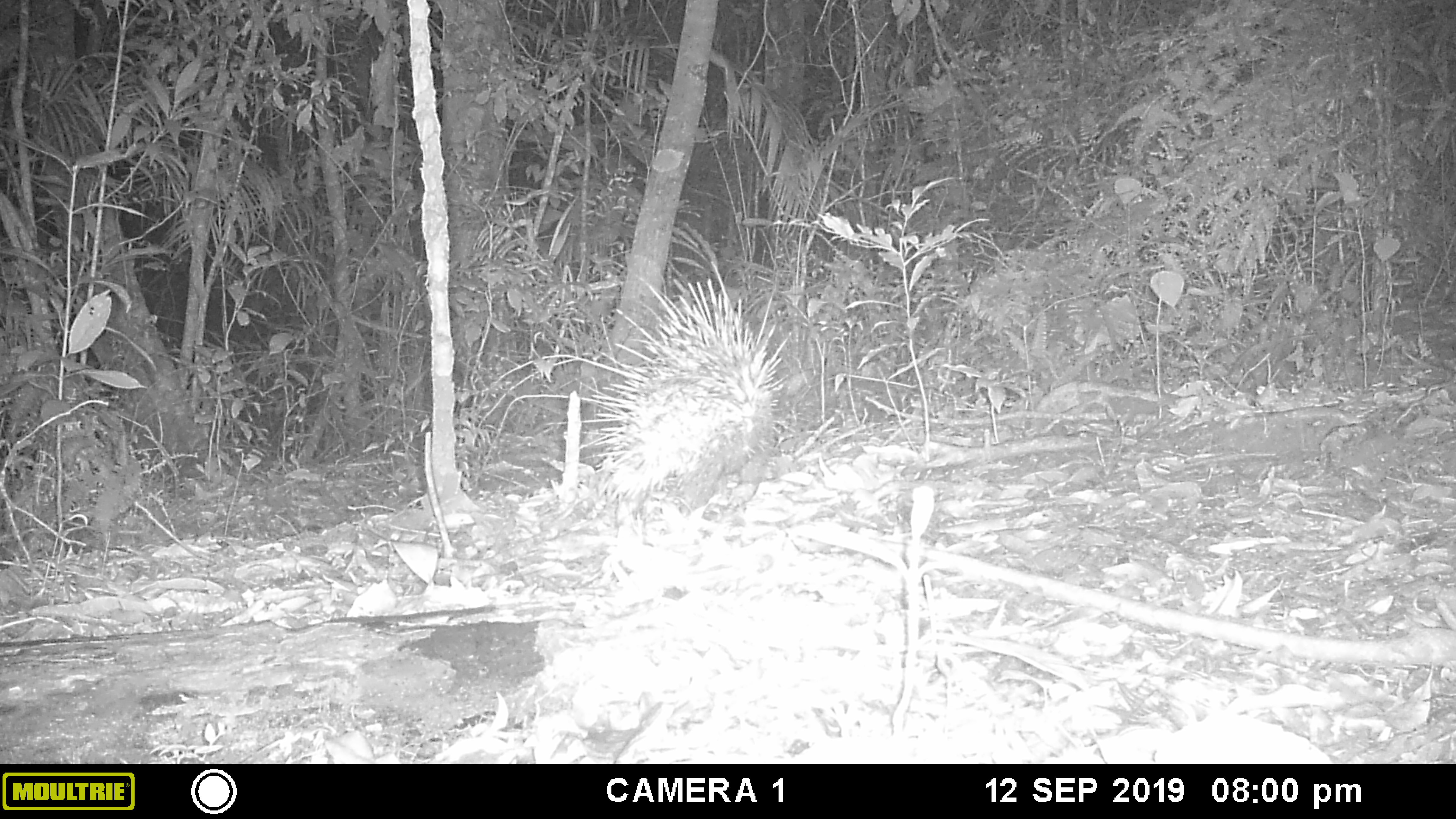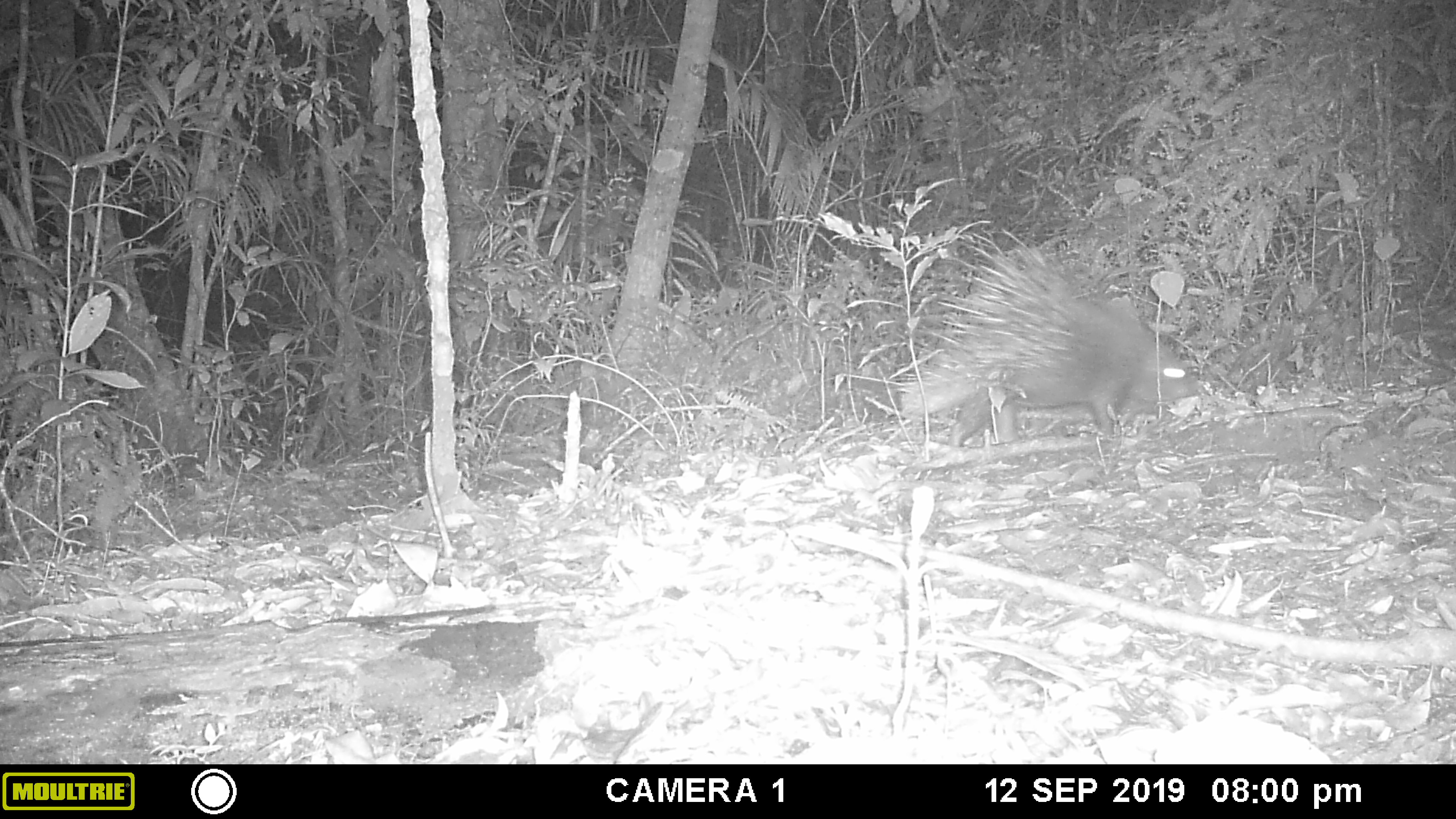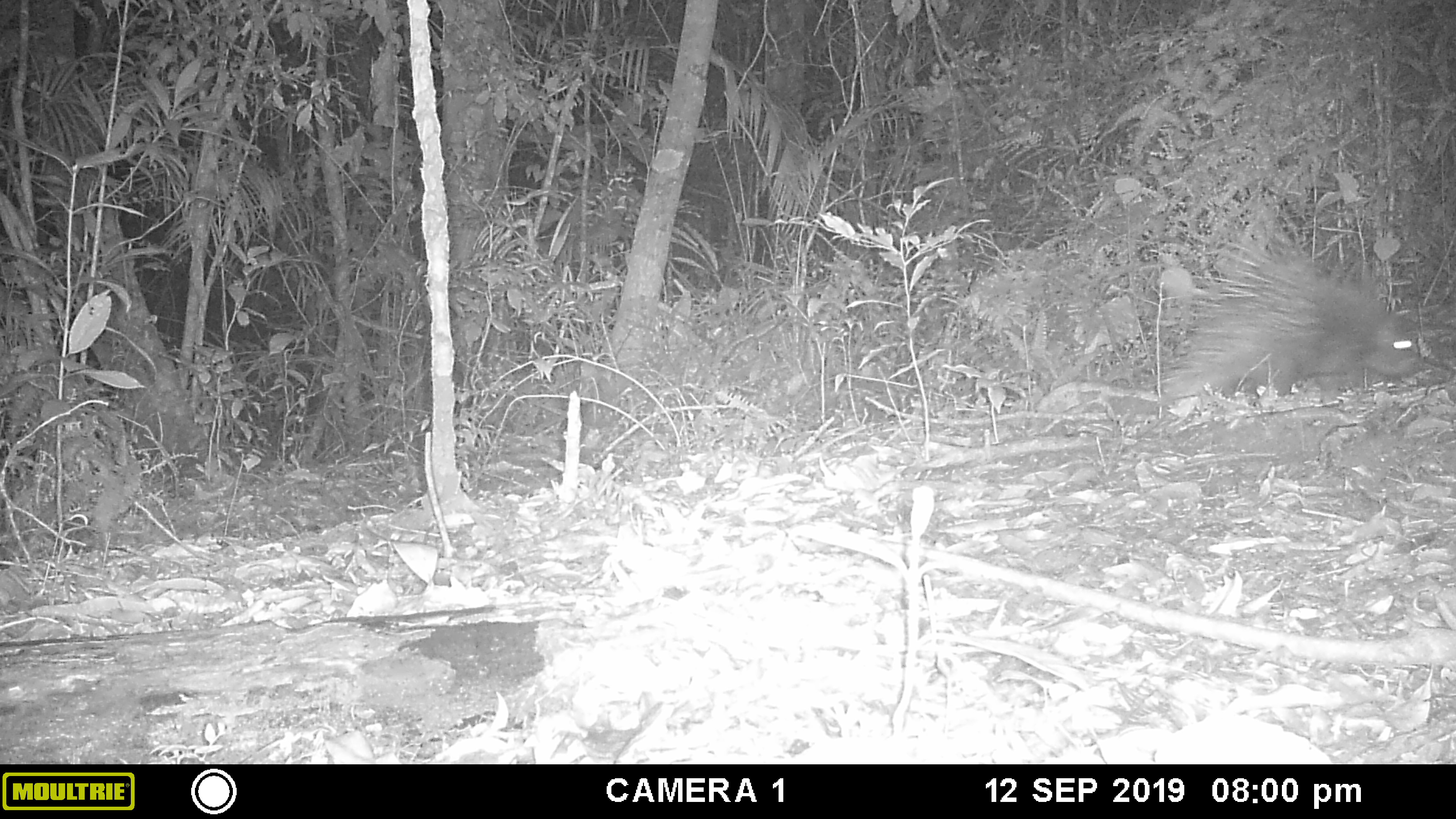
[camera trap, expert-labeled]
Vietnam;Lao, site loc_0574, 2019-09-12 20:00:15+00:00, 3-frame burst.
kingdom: Animalia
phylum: Chordata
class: Mammalia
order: Rodentia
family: Hystricidae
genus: Hystrix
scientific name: Hystrix brachyura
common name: malayan porcupine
Malayan porcupine (Hystrix brachyura). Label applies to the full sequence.